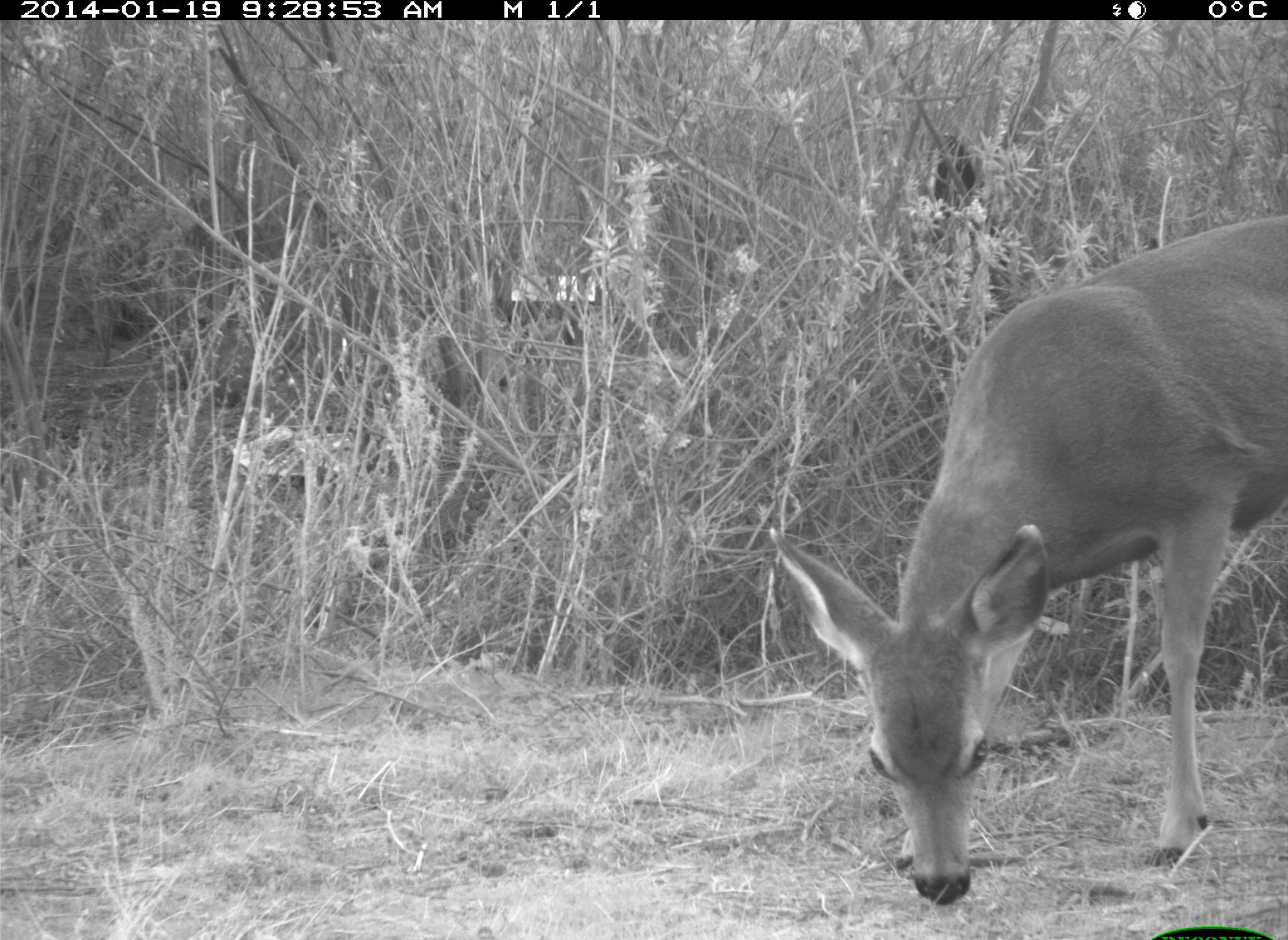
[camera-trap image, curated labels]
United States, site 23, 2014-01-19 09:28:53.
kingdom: Animalia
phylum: Chordata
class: Mammalia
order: Artiodactyla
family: Cervidae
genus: Odocoileus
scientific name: Odocoileus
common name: deer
Deer (Odocoileus).